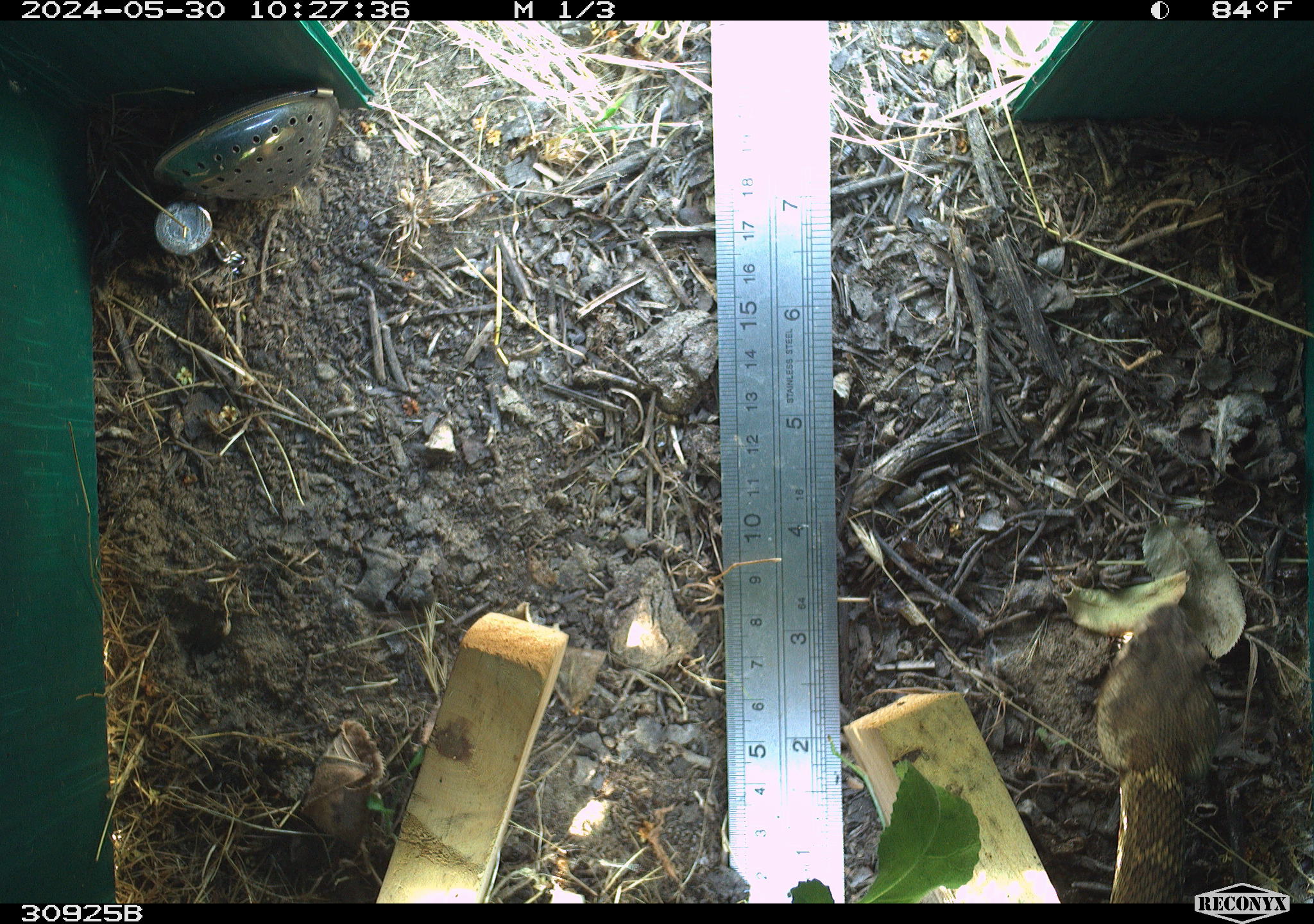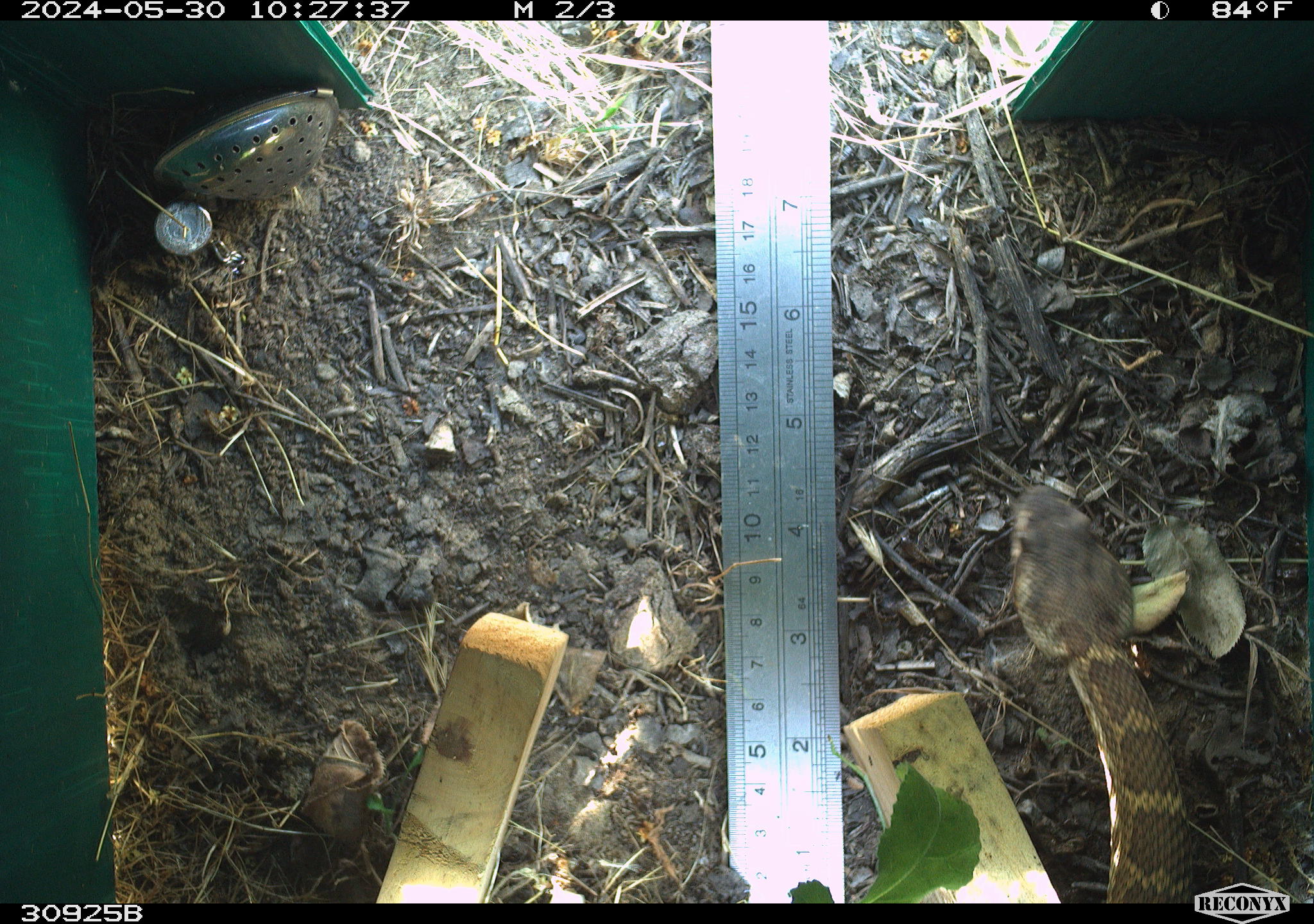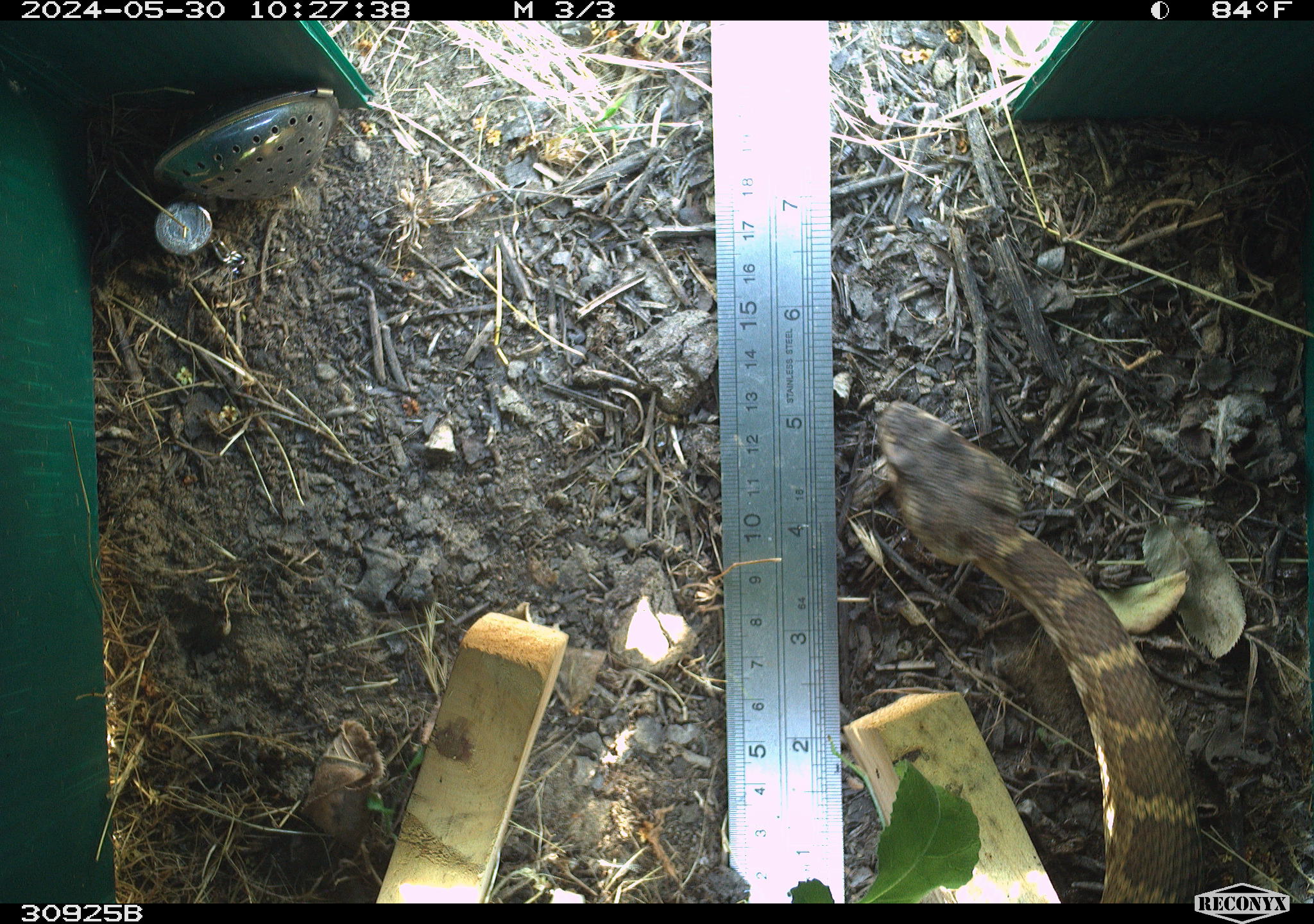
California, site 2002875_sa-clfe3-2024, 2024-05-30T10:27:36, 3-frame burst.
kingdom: Animalia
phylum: Chordata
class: Reptilia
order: Squamata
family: Viperidae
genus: Crotalus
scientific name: Crotalus oreganus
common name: western rattlesnake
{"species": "western rattlesnake (Crotalus oreganus)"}